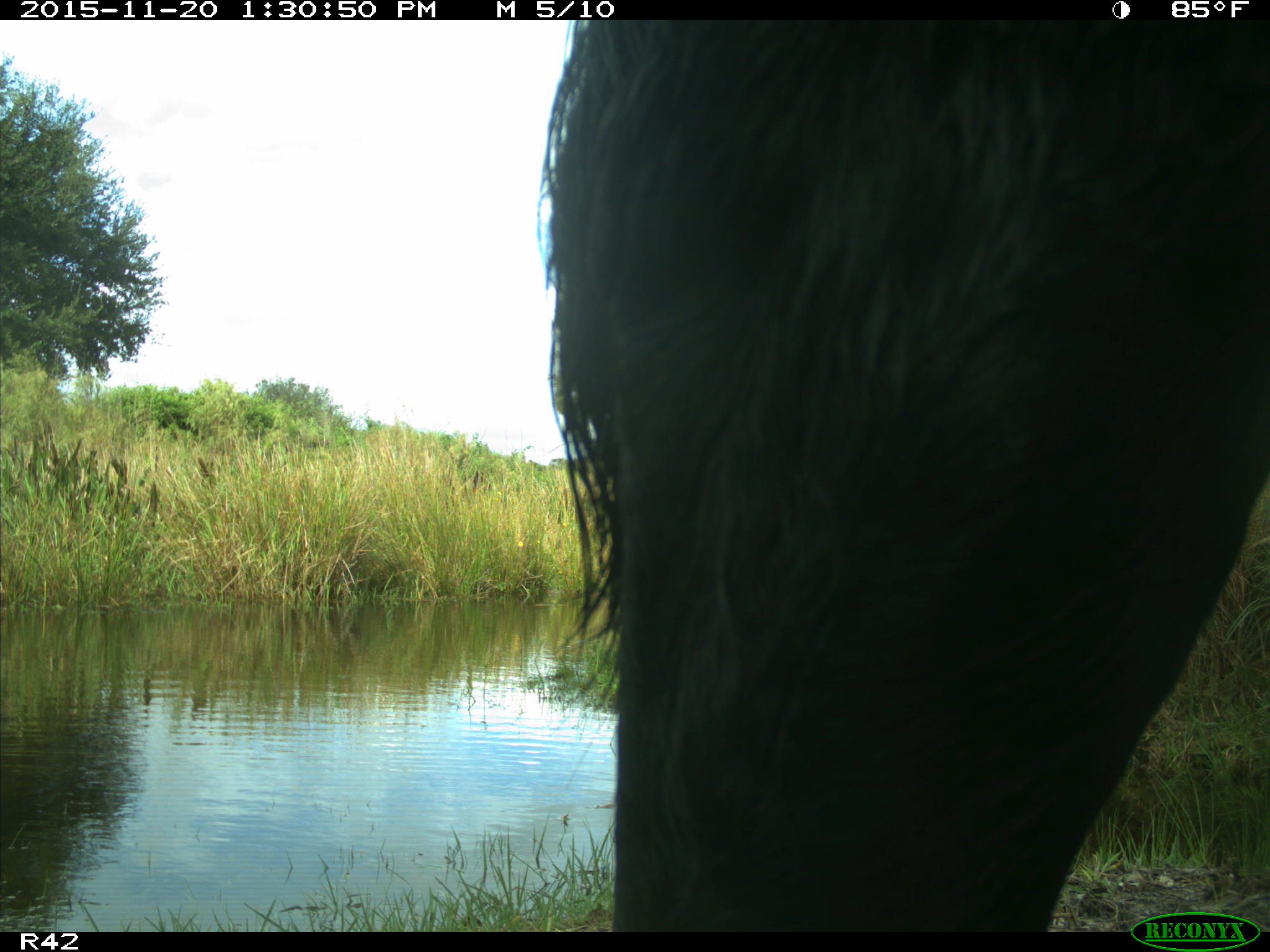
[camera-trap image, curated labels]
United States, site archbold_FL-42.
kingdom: Animalia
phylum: Chordata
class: Mammalia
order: Artiodactyla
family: Bovidae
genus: Bos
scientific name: Bos taurus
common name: domestic cow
Bos taurus (domestic cow).